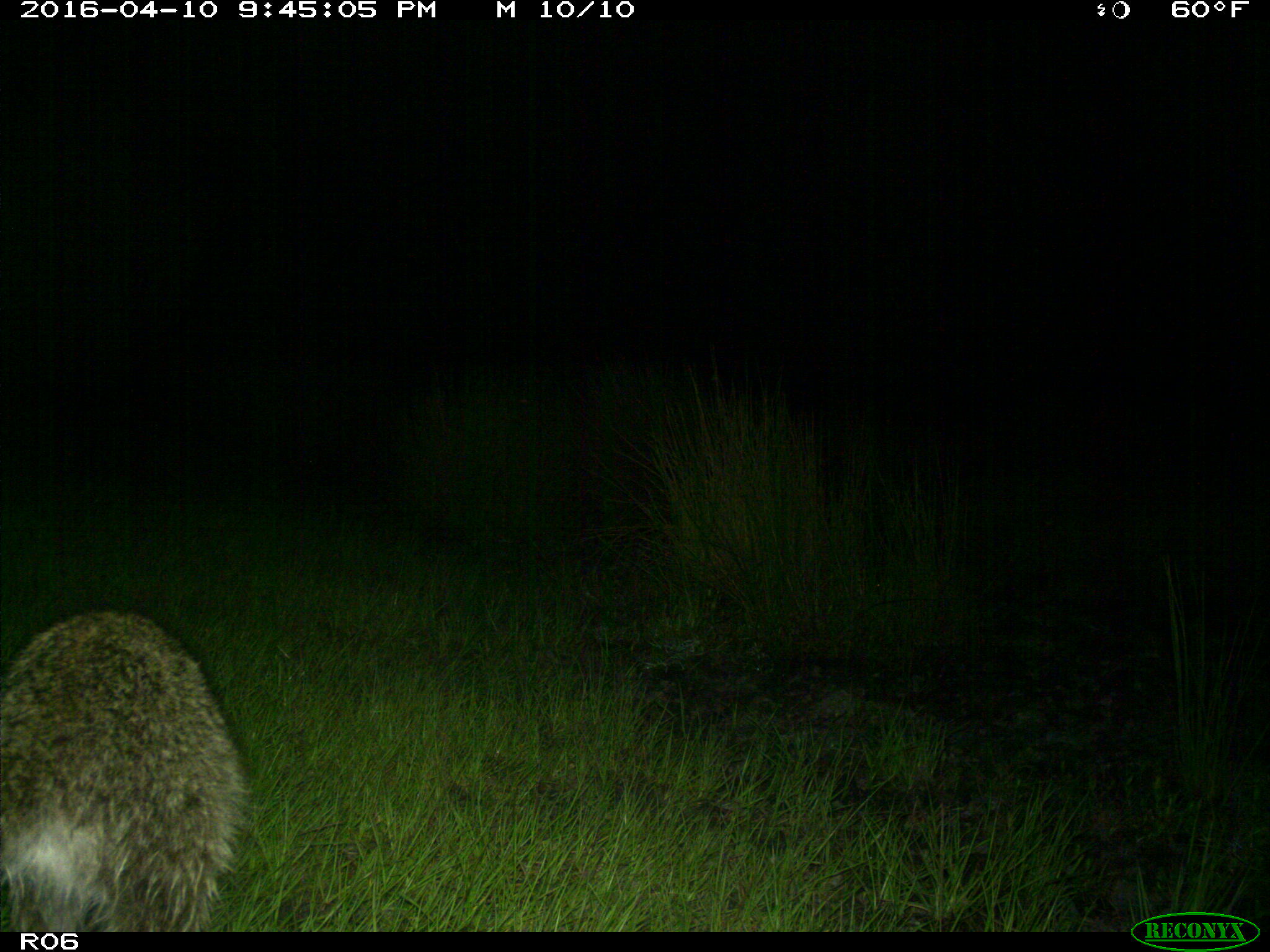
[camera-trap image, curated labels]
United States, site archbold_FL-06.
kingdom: Animalia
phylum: Chordata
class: Mammalia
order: Carnivora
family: Procyonidae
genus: Procyon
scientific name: Procyon lotor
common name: common raccoon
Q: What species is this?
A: Procyon lotor (common raccoon).